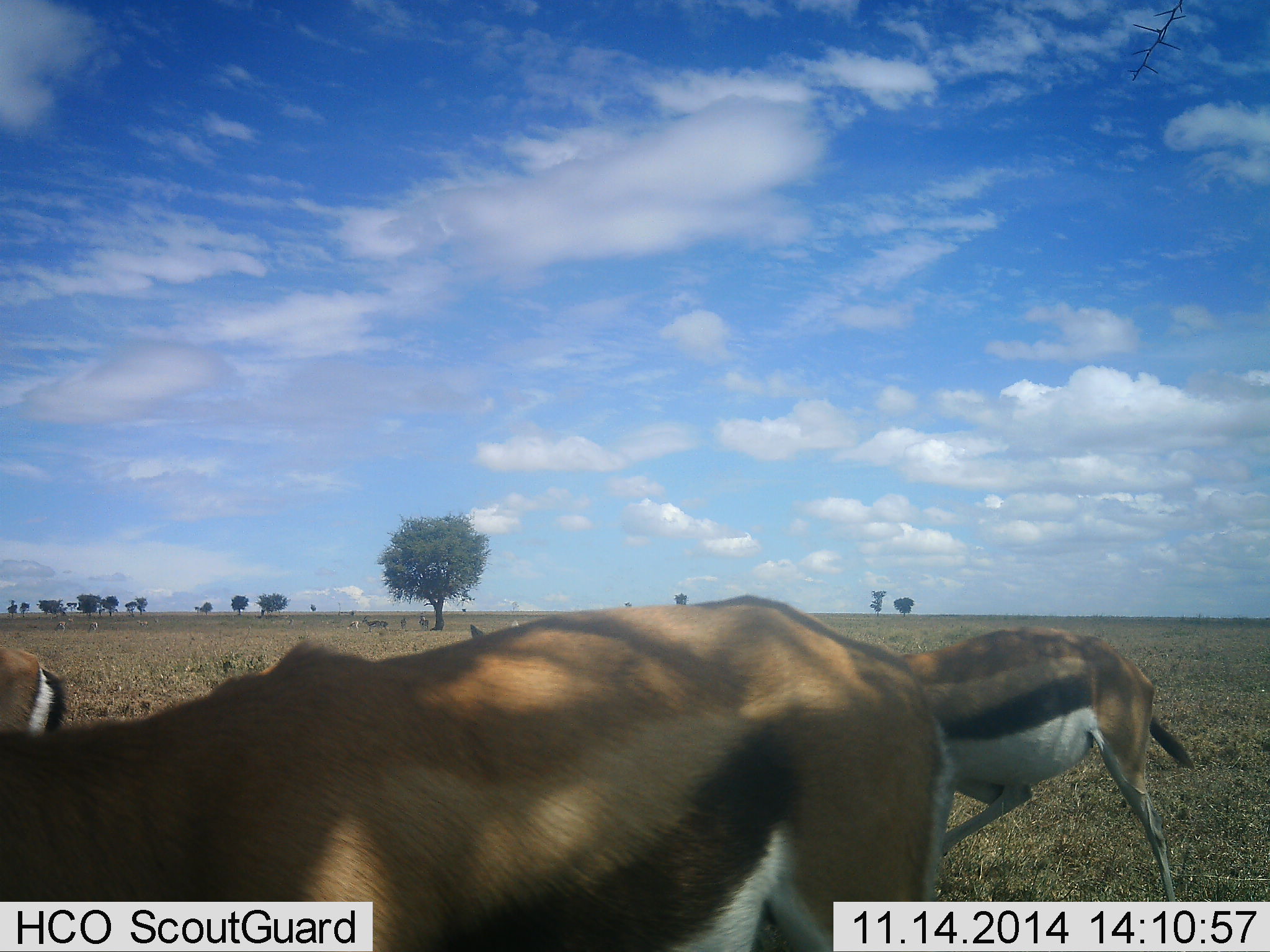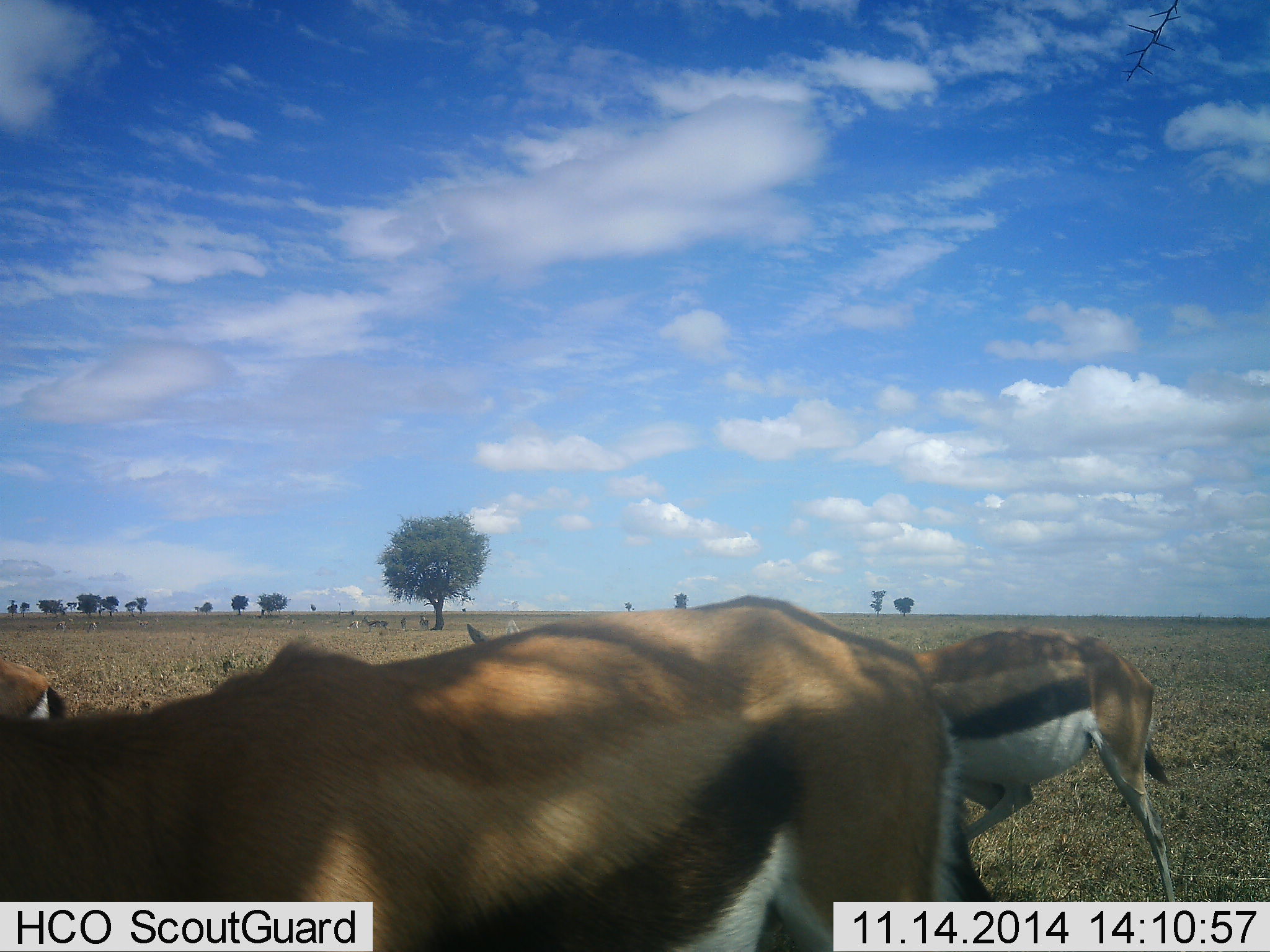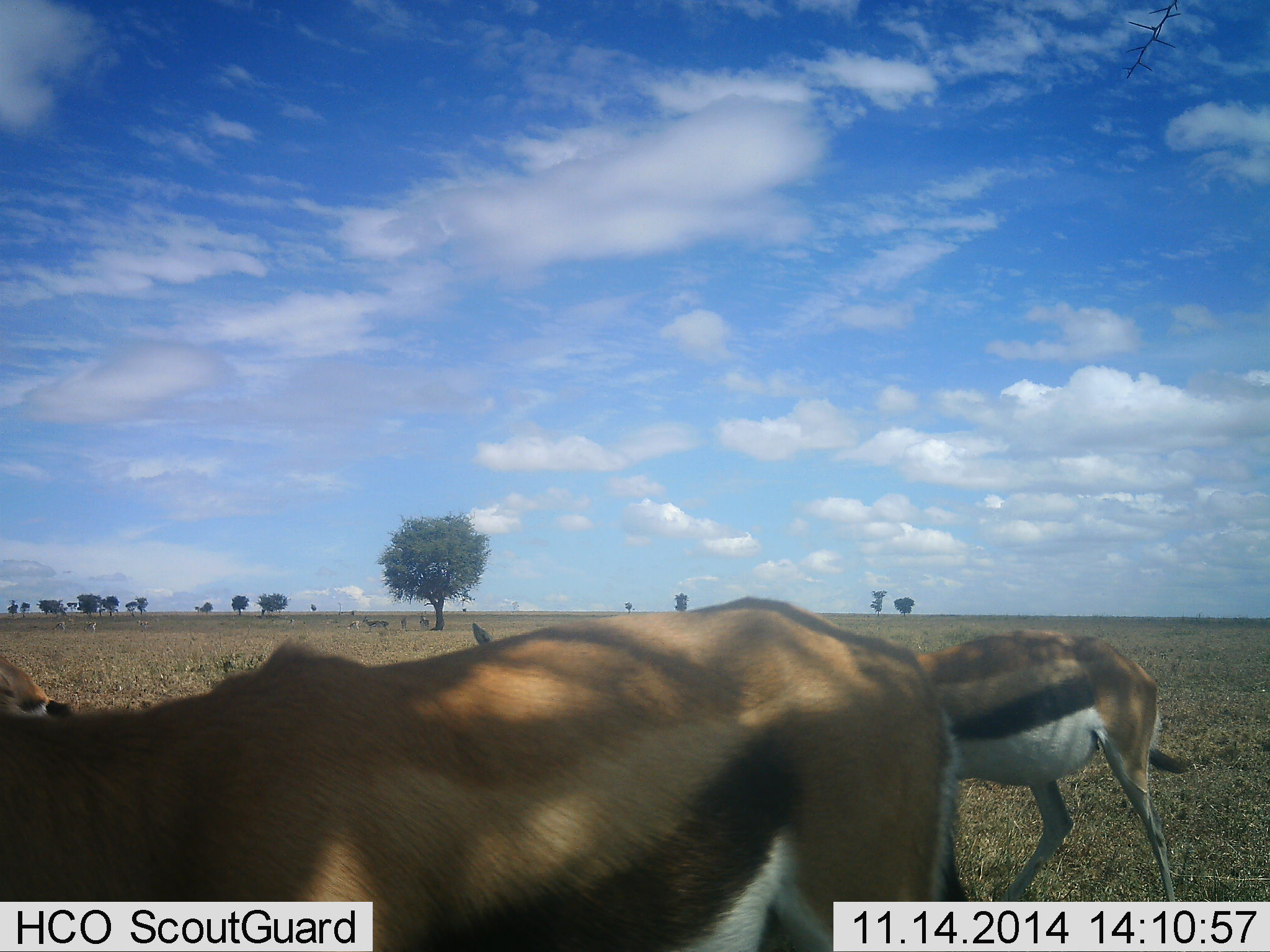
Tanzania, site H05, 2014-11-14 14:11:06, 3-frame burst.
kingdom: Animalia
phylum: Chordata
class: Mammalia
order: Artiodactyla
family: Bovidae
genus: Eudorcas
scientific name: Eudorcas thomsonii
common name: thomson's gazelle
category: gazellethomsons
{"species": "gazellethomsons (thomson's gazelle) (Eudorcas thomsonii)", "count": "3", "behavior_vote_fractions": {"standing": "50%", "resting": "0%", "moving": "40%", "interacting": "0%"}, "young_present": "10%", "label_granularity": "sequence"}